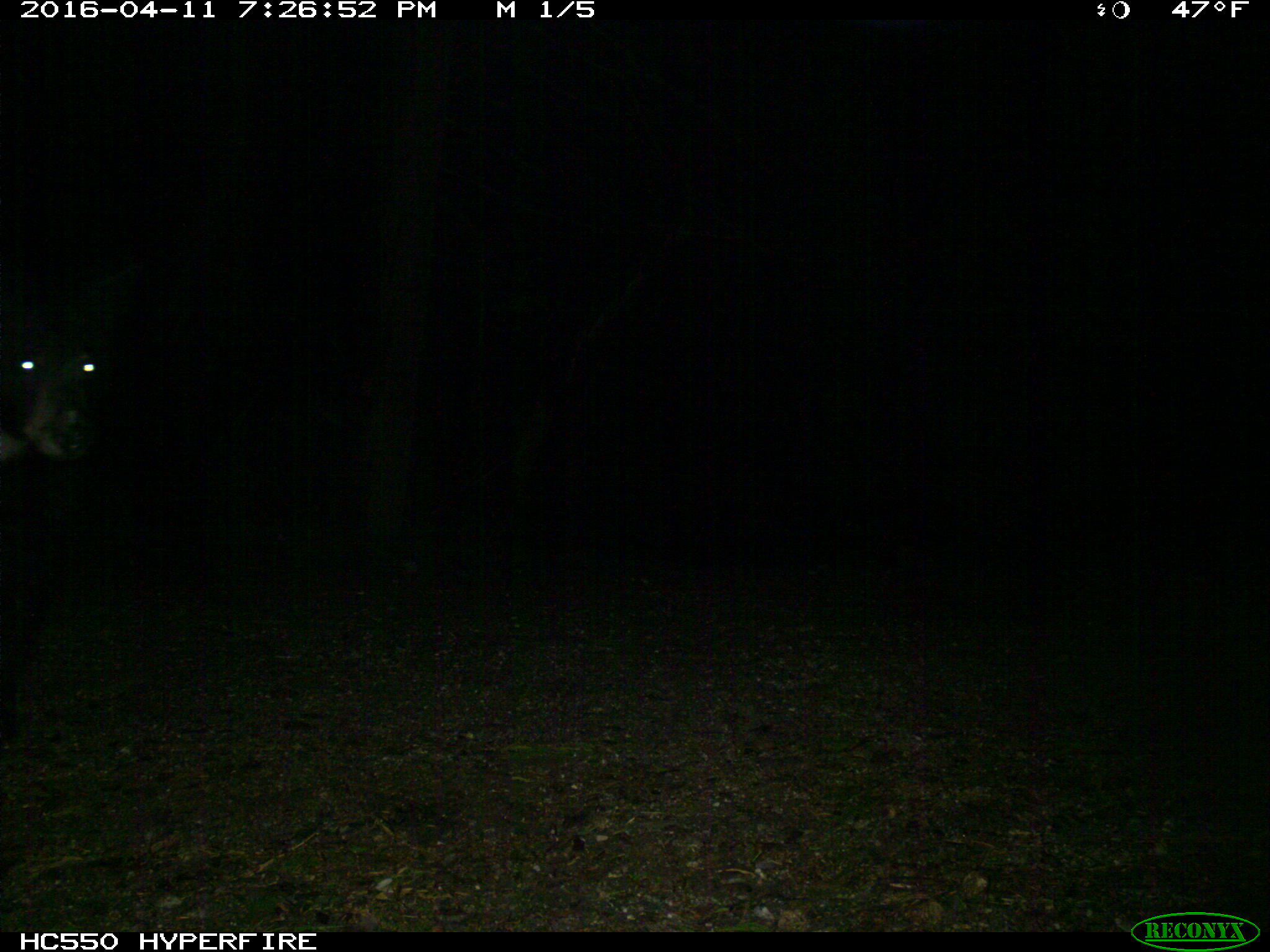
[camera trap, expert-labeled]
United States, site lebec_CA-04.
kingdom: Animalia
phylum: Chordata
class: Mammalia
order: Carnivora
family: Ursidae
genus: Ursus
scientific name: Ursus americanus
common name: american black bear